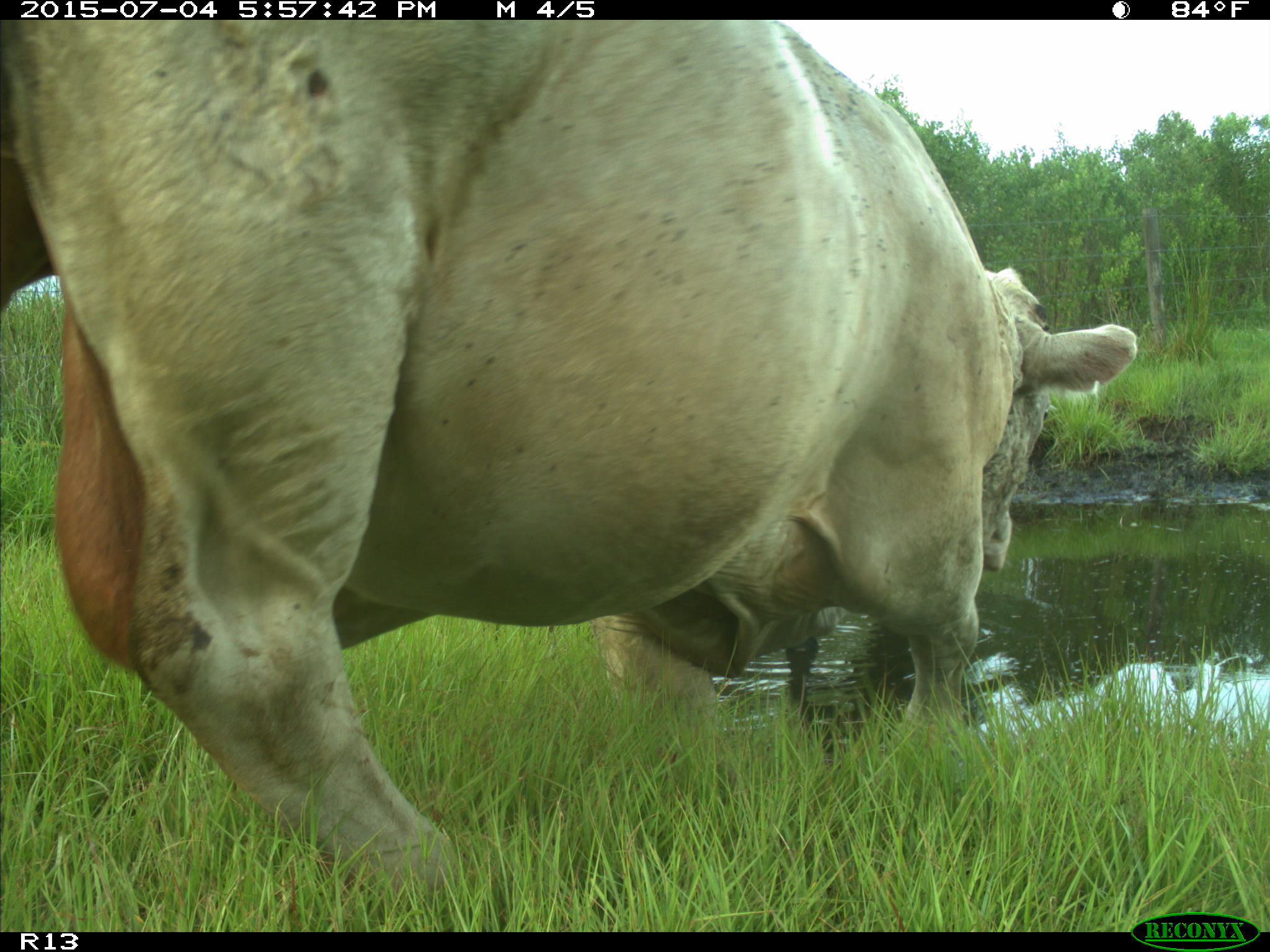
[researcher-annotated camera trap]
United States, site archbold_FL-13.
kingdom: Animalia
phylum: Chordata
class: Mammalia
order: Artiodactyla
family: Bovidae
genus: Bos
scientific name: Bos taurus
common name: domestic cow